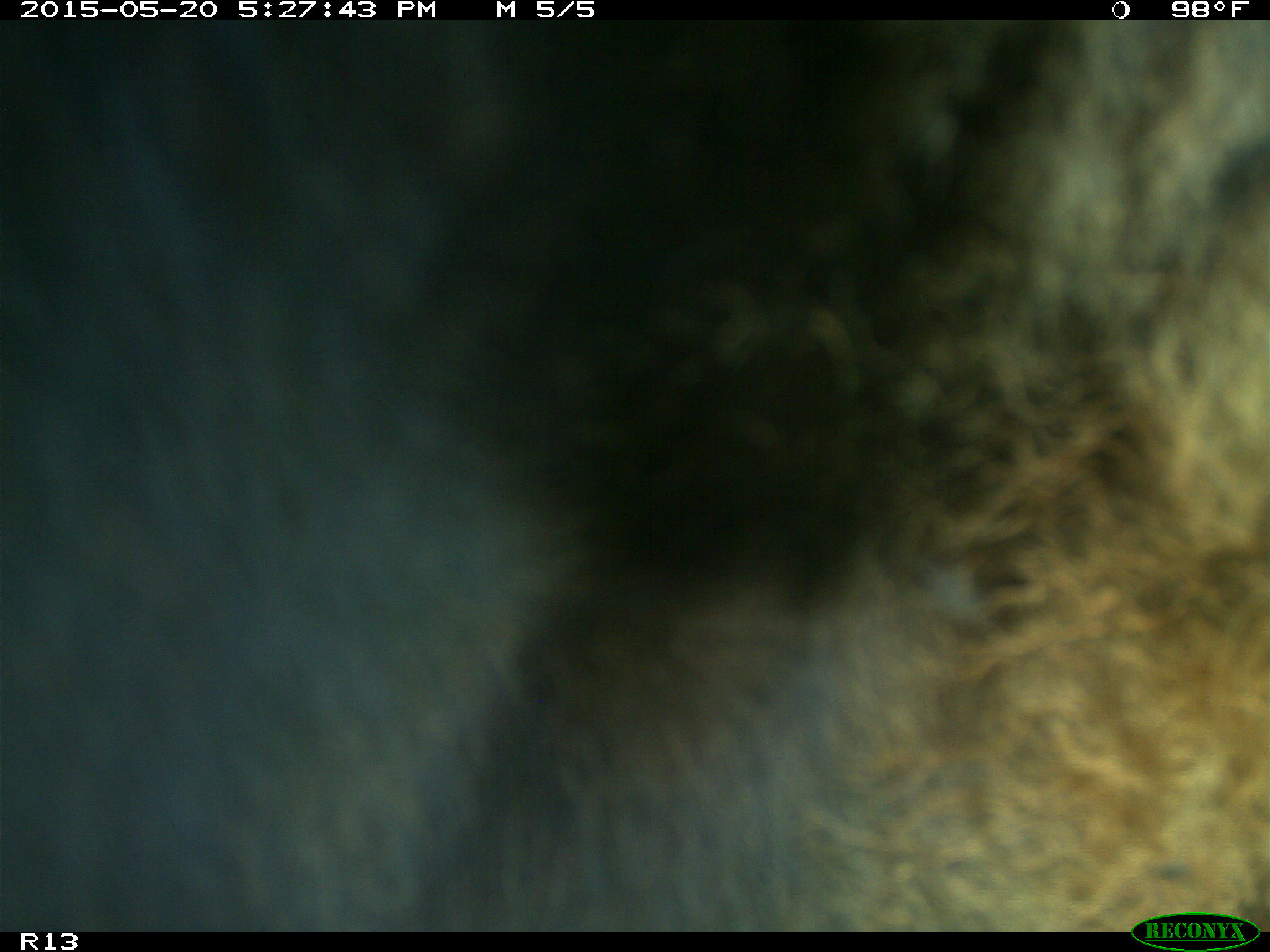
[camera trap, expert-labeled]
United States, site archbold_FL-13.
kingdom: Animalia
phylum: Chordata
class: Mammalia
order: Artiodactyla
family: Bovidae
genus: Bos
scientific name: Bos taurus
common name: domestic cow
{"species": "Bos taurus (domestic cow)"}